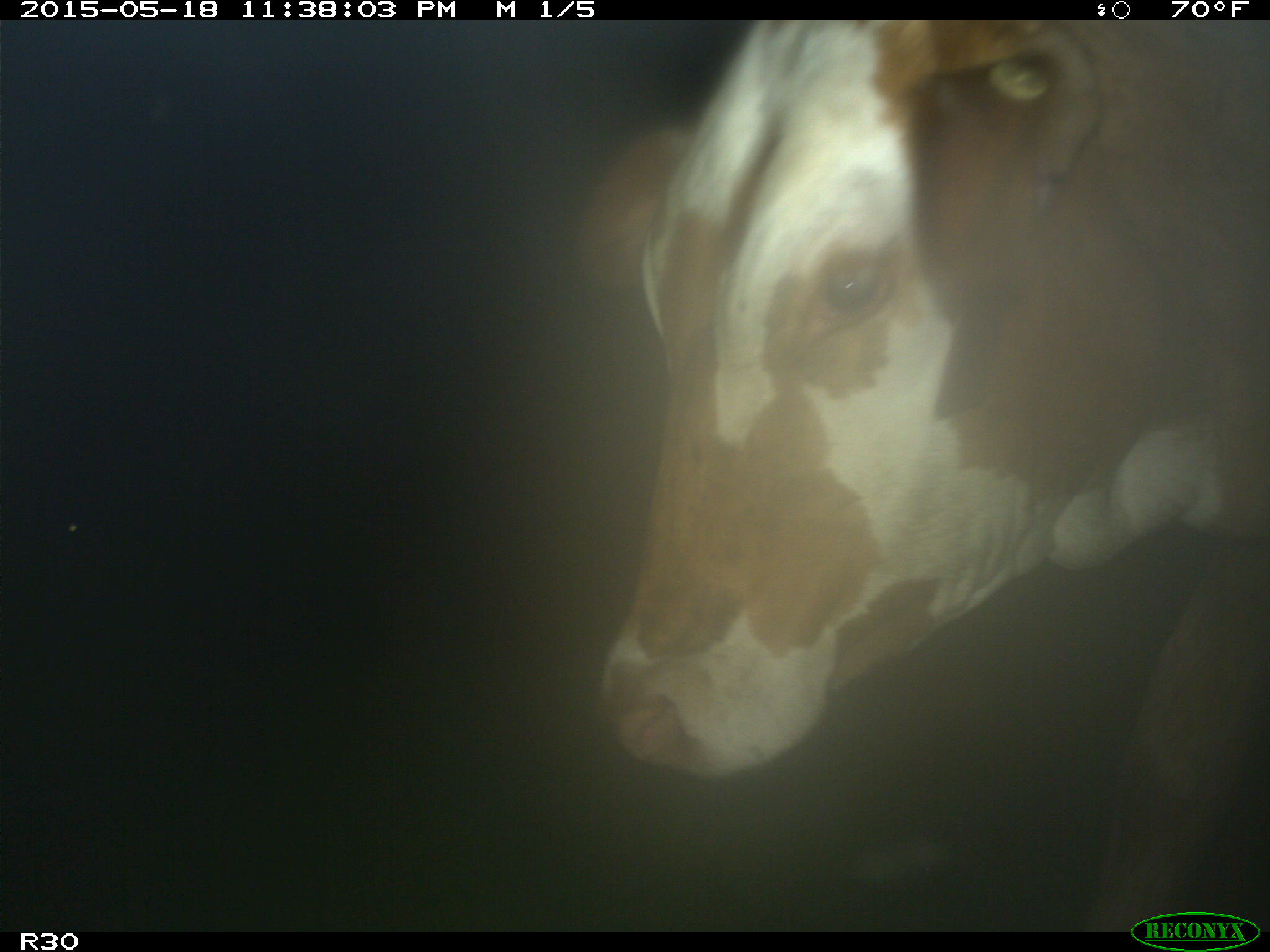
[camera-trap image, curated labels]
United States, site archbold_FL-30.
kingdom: Animalia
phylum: Chordata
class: Mammalia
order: Artiodactyla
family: Bovidae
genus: Bos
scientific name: Bos taurus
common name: domestic cow